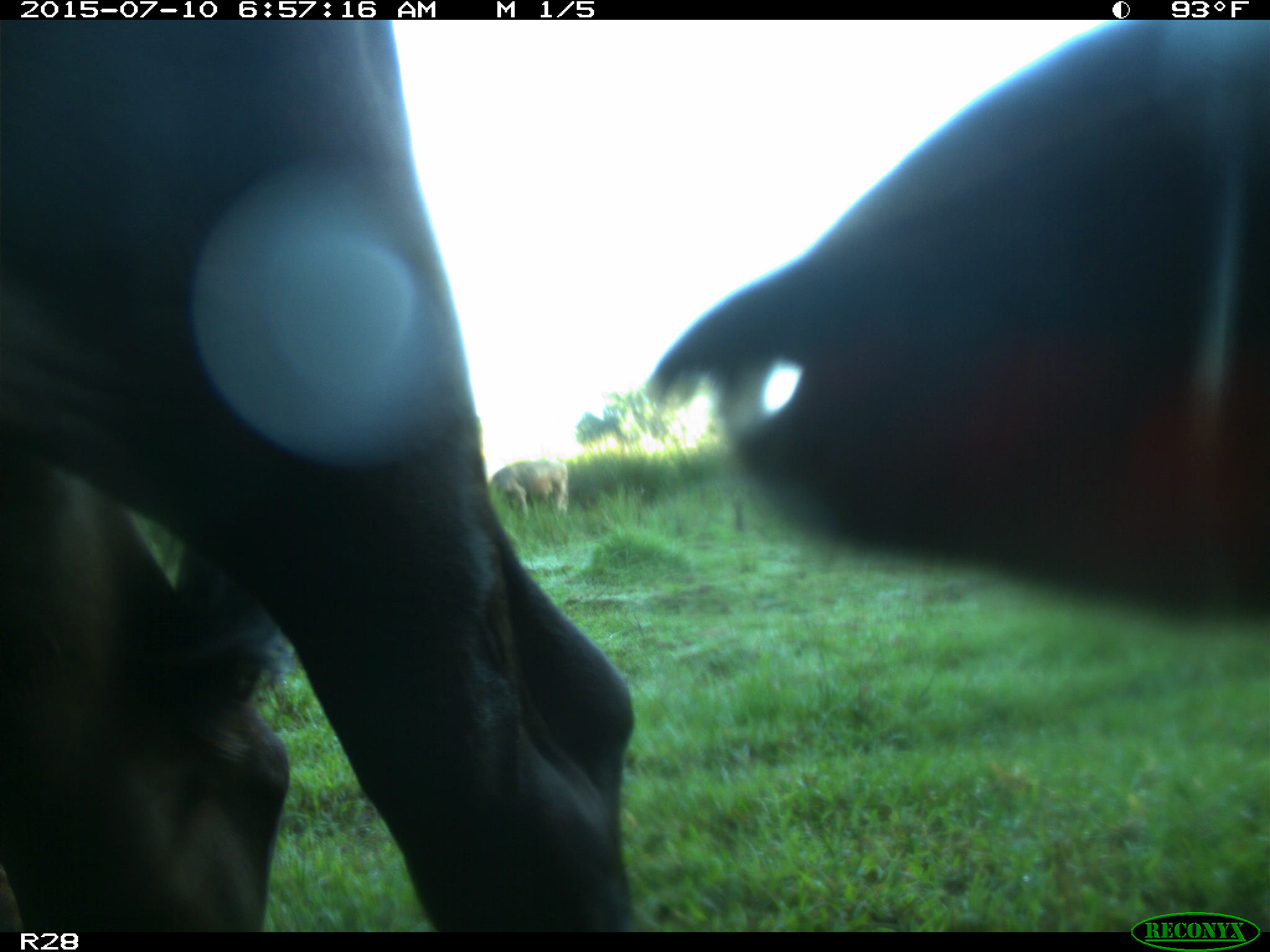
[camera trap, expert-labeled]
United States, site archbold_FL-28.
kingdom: Animalia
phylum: Chordata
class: Mammalia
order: Artiodactyla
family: Bovidae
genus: Bos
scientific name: Bos taurus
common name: domestic cow